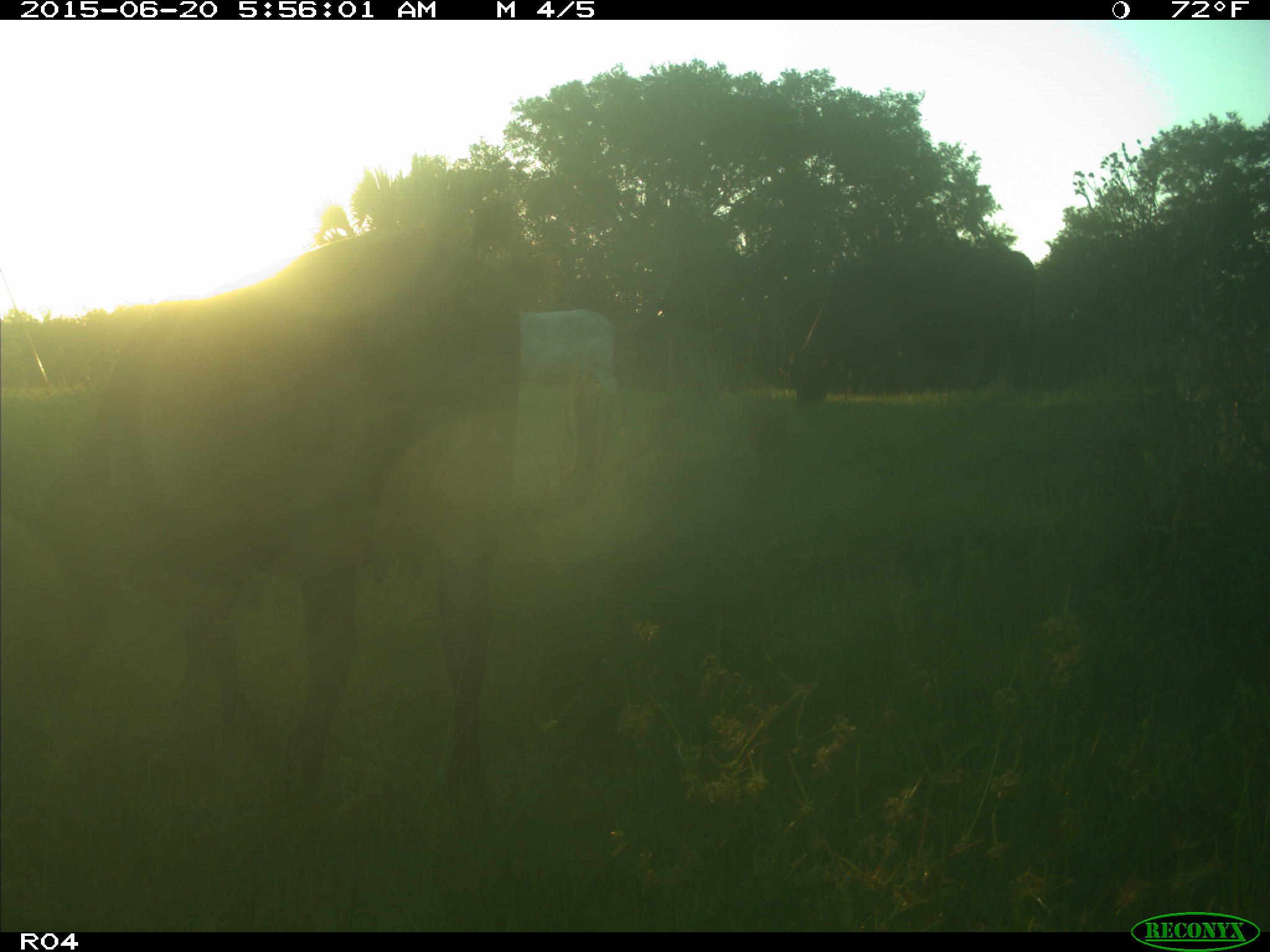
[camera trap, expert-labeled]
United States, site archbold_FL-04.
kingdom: Animalia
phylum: Chordata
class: Mammalia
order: Artiodactyla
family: Bovidae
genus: Bos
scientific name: Bos taurus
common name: domestic cow